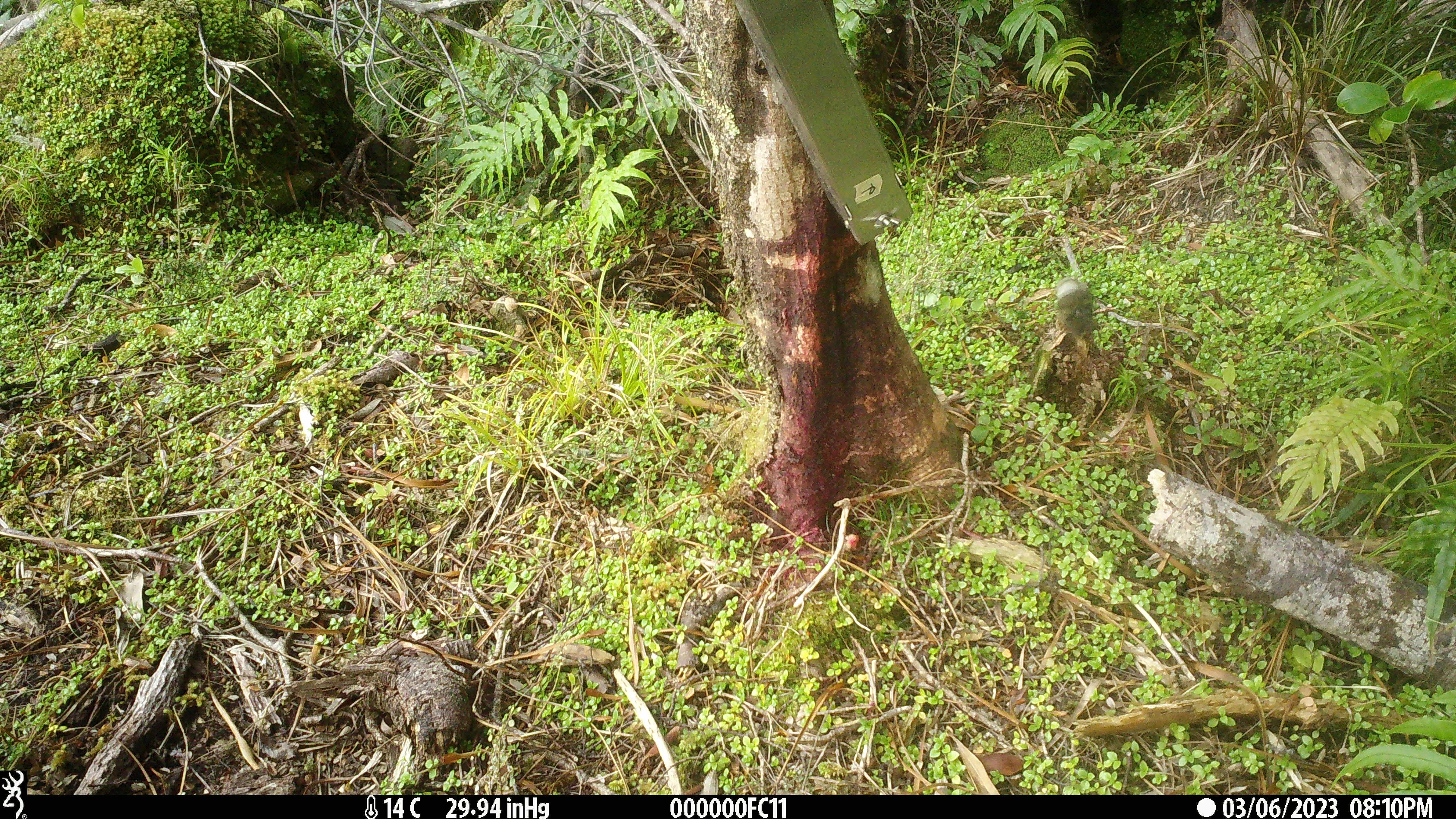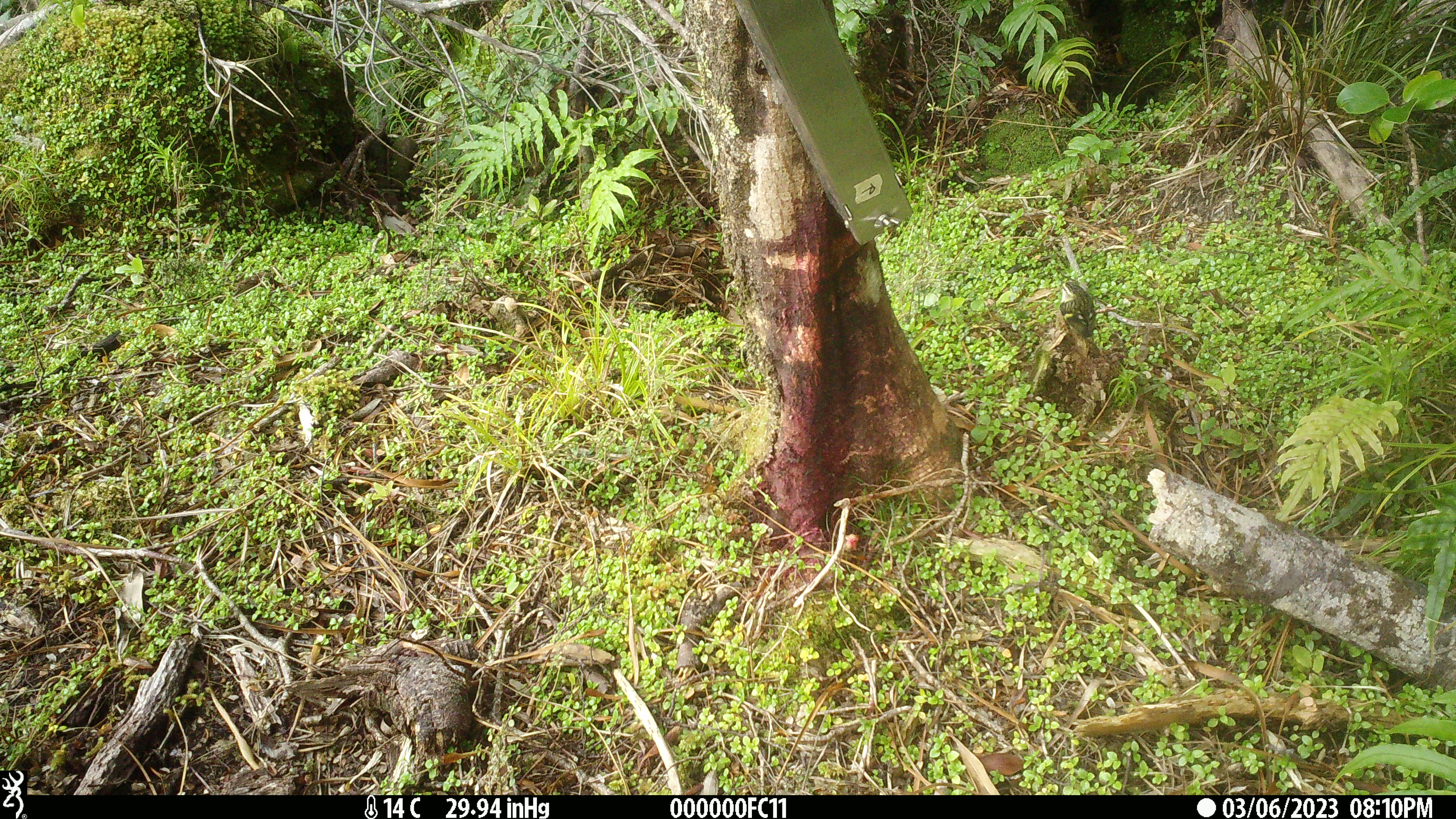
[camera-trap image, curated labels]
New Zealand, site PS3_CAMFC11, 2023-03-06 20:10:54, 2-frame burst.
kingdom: Animalia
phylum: Chordata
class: Aves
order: Passeriformes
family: Acanthisittidae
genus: Acanthisitta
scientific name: Acanthisitta chloris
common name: rifleman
Rifleman (Acanthisitta chloris).